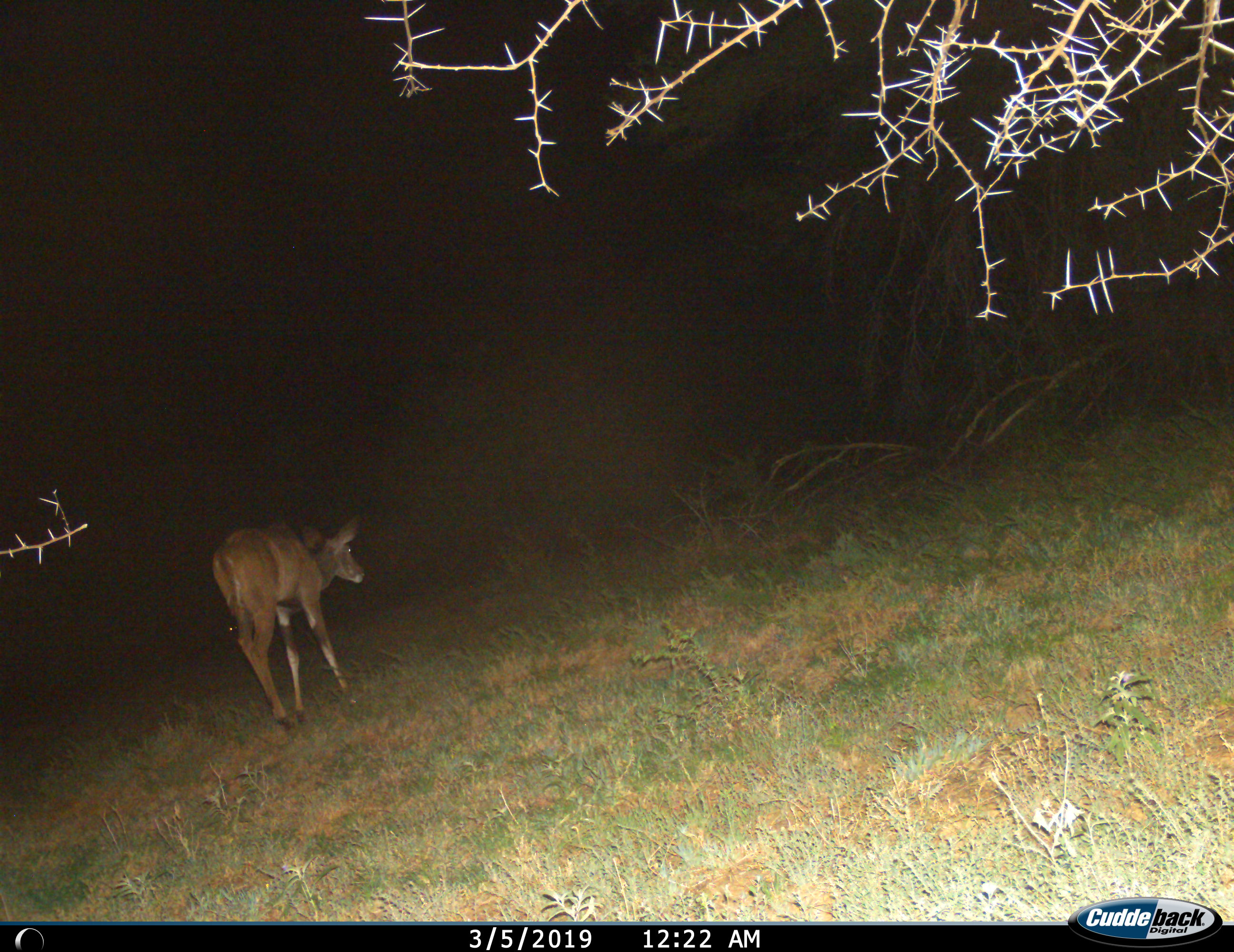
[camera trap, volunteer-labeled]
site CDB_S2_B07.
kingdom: Animalia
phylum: Chordata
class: Mammalia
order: Artiodactyla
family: Bovidae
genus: Tragelaphus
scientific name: Tragelaphus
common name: kudu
Kudu (Tragelaphus), count 1. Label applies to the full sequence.